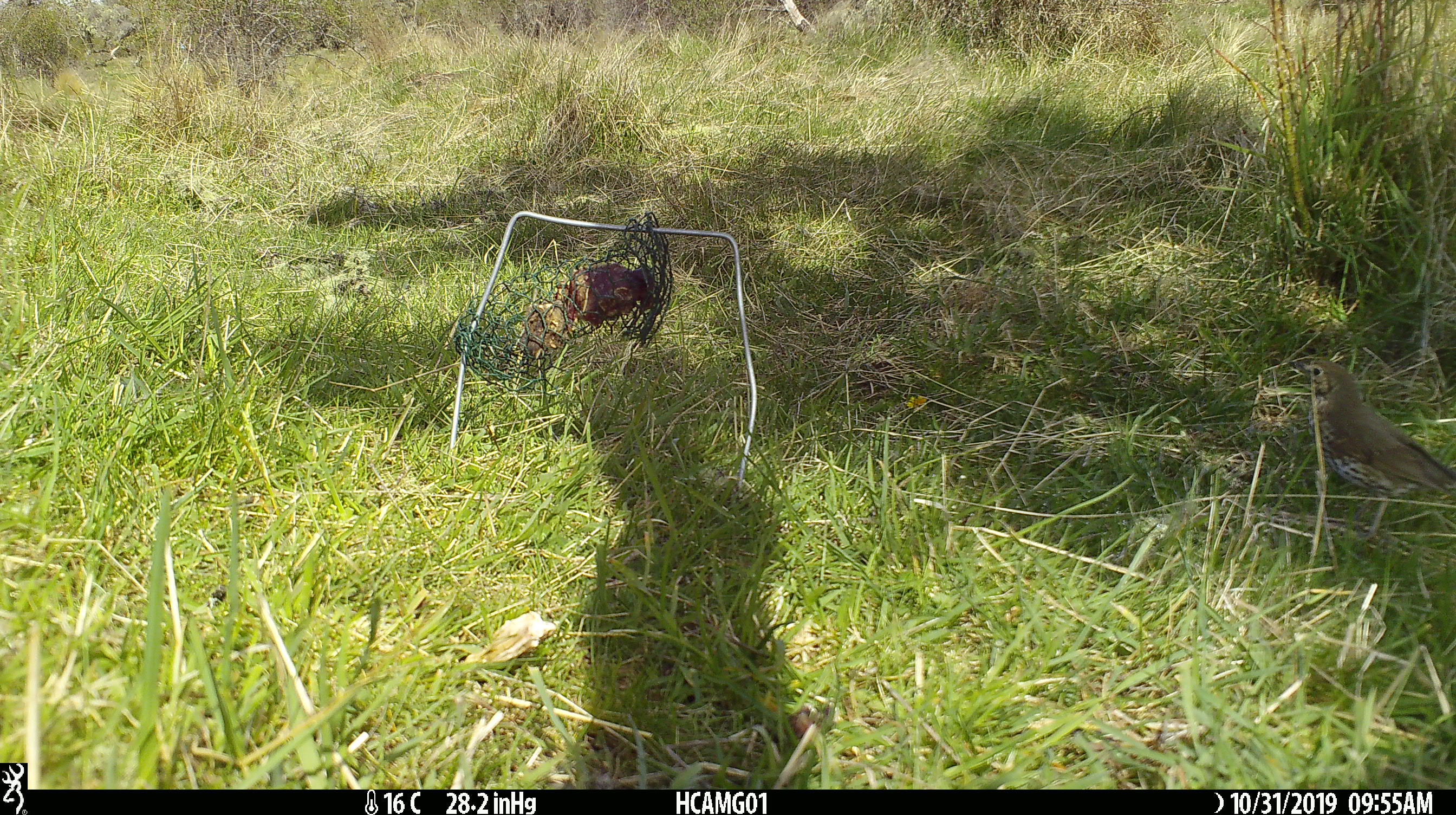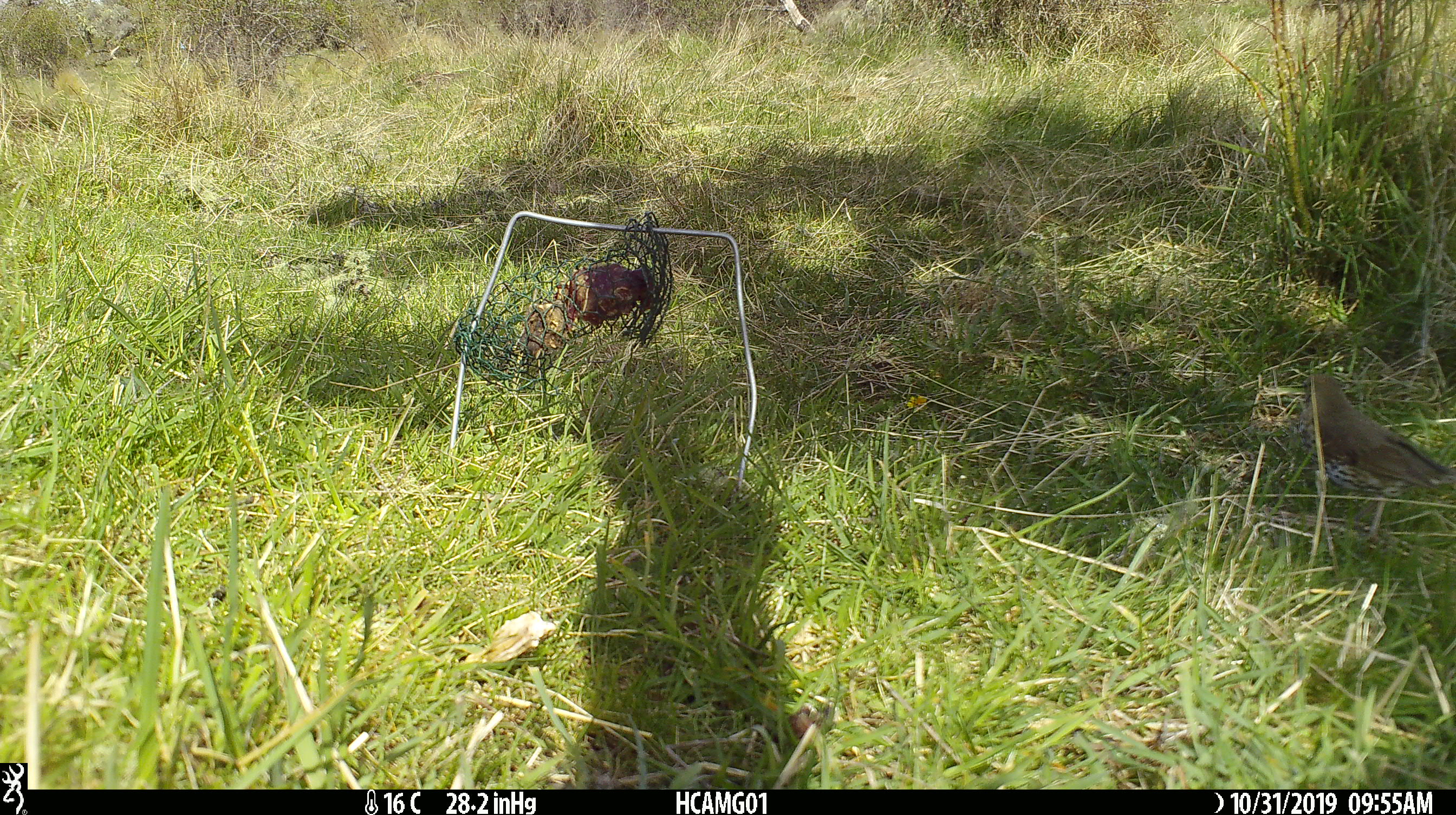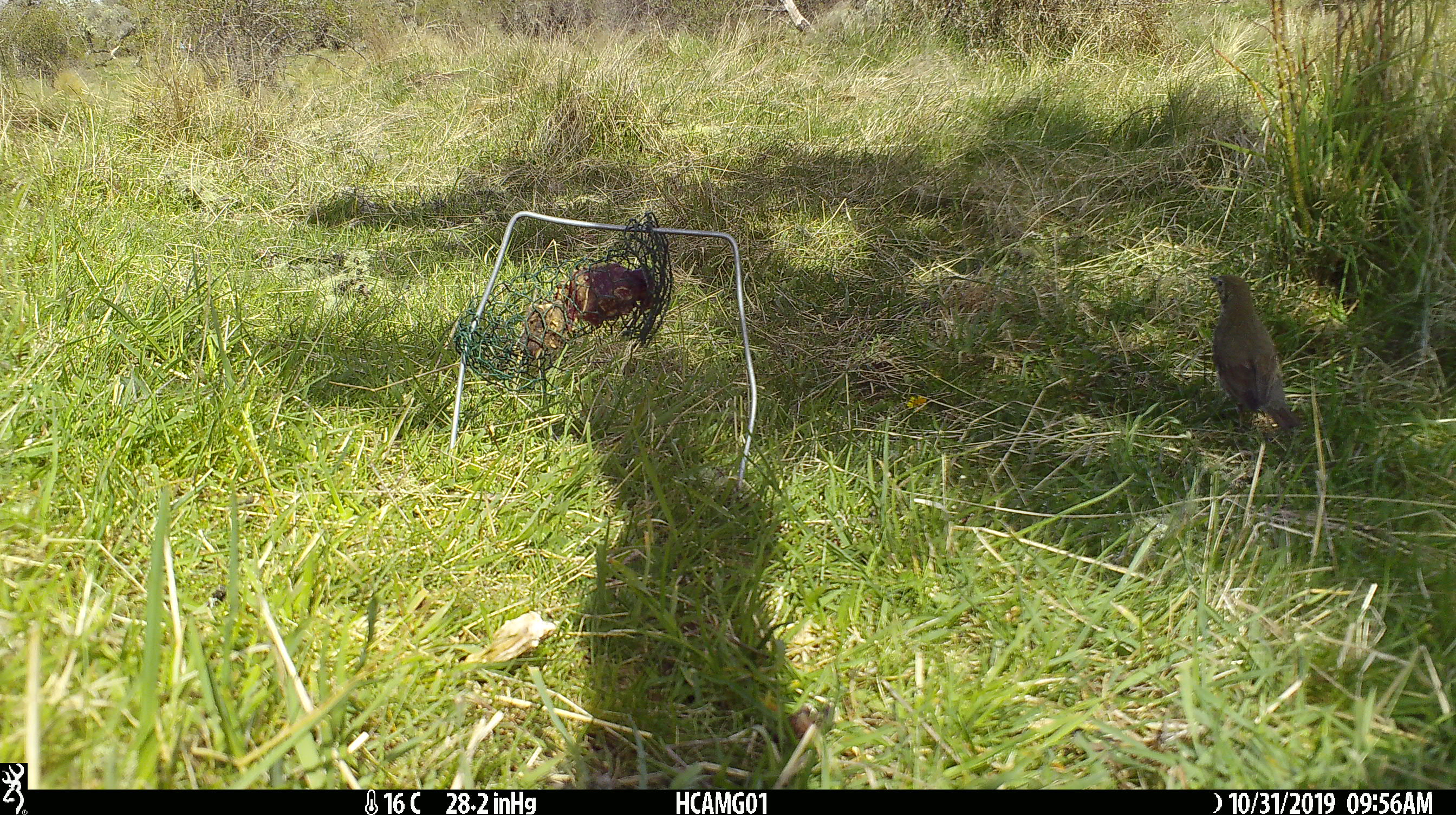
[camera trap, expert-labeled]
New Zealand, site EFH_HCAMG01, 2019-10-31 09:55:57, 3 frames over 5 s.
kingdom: Animalia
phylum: Chordata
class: Aves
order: Passeriformes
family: Turdidae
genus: Turdus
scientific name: Turdus philomelos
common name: song thrush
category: thrush